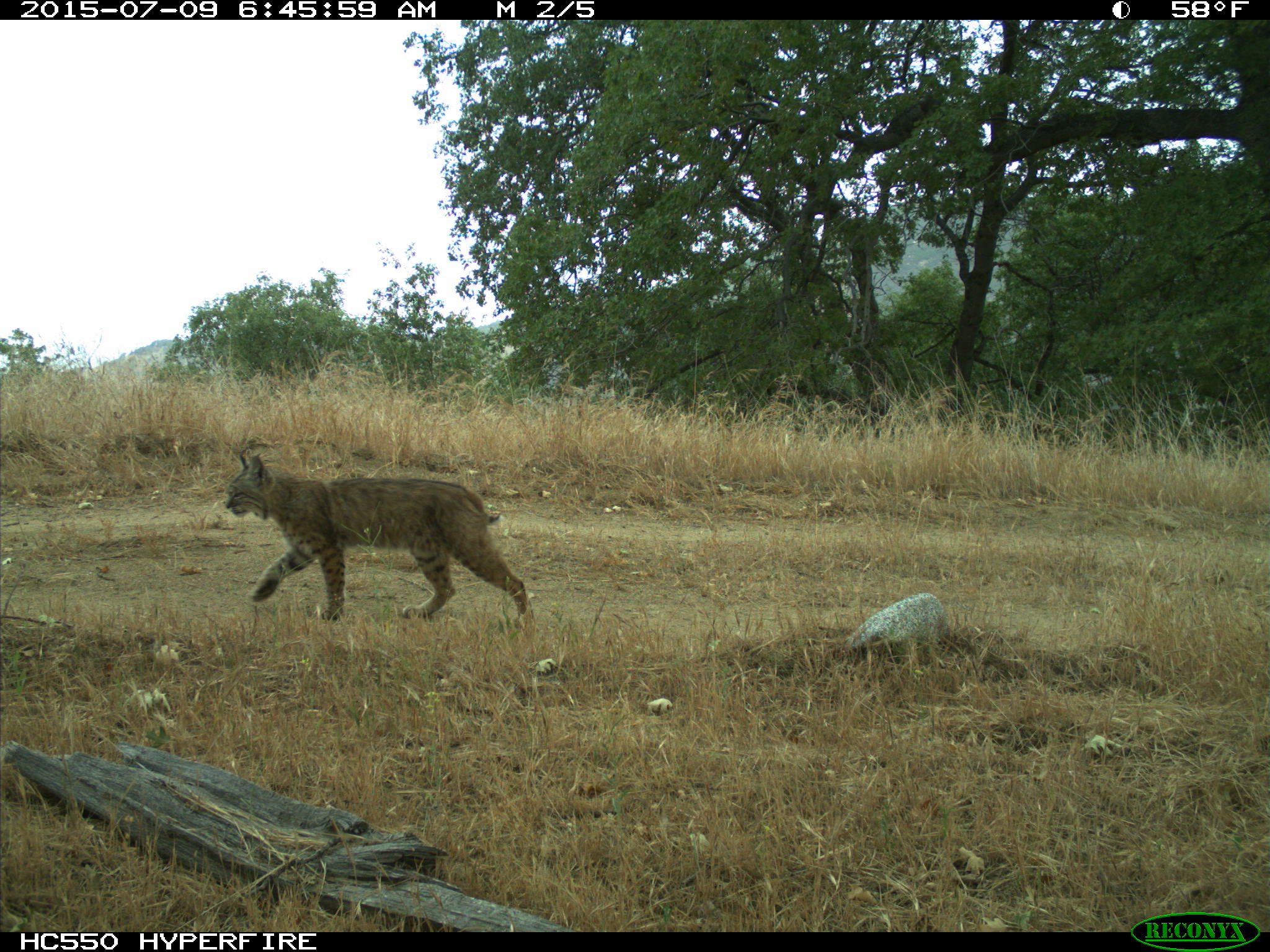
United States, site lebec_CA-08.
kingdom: Animalia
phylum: Chordata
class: Mammalia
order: Carnivora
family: Felidae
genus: Lynx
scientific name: Lynx rufus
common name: bobcat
Lynx rufus (bobcat).